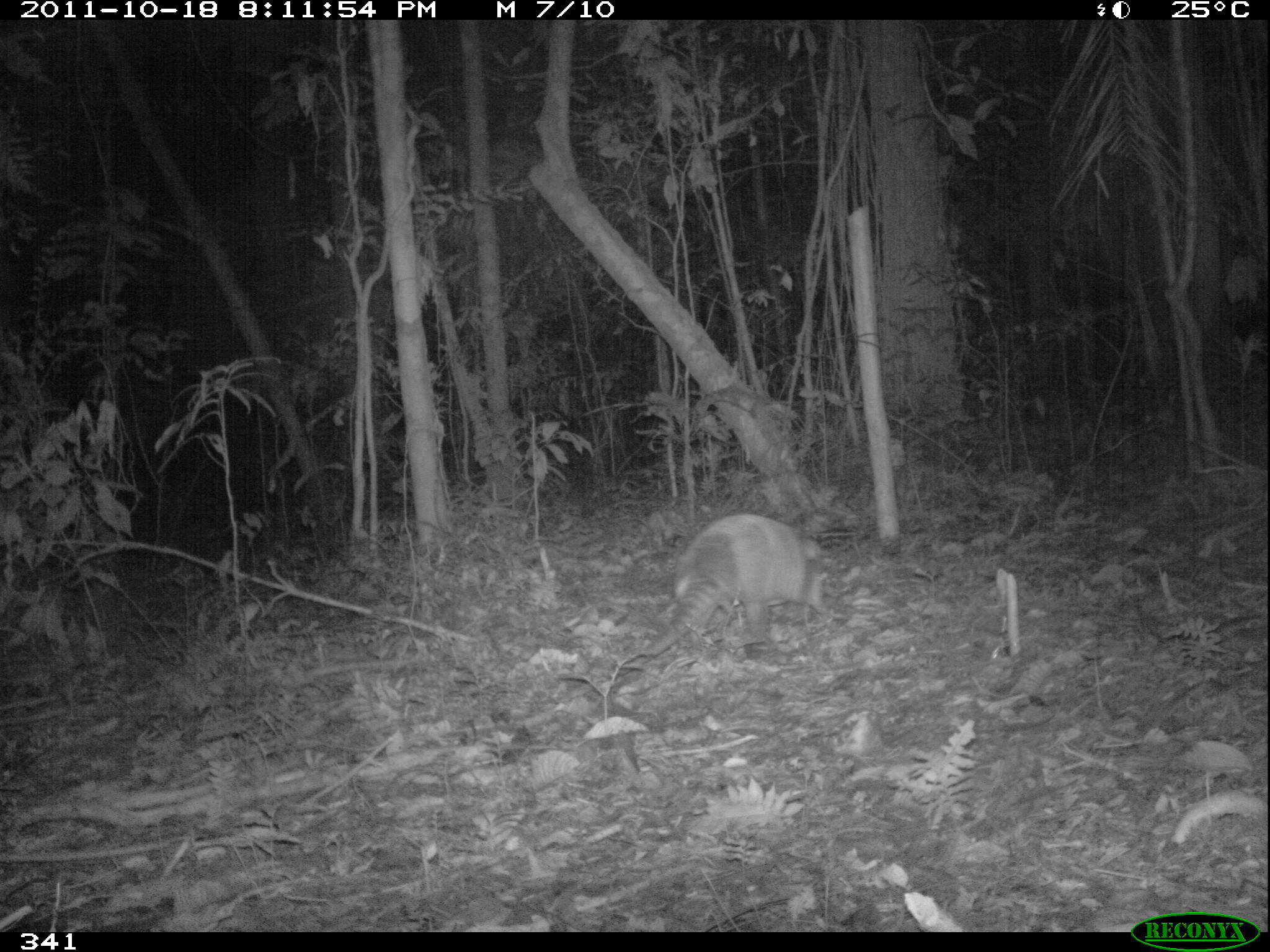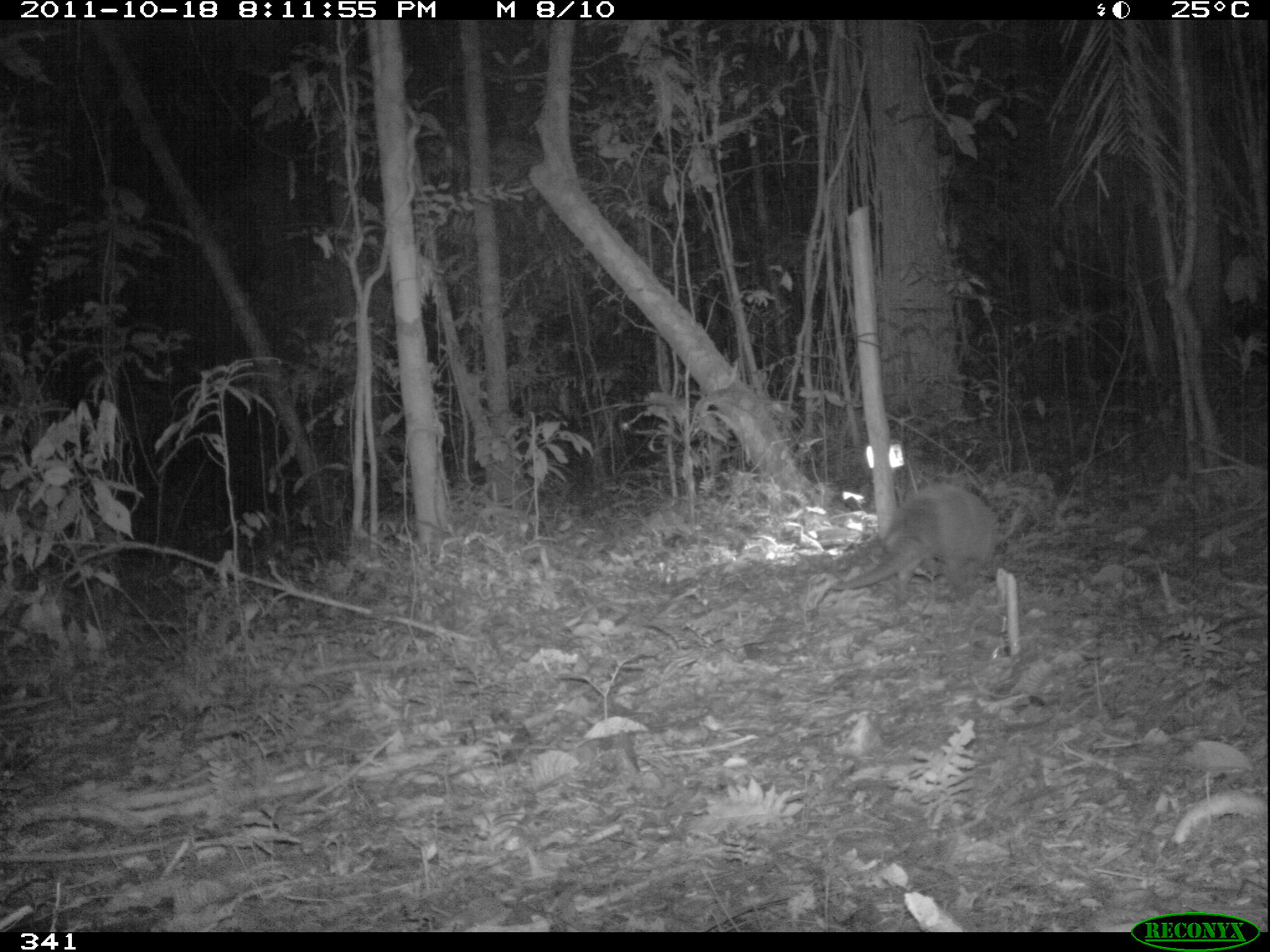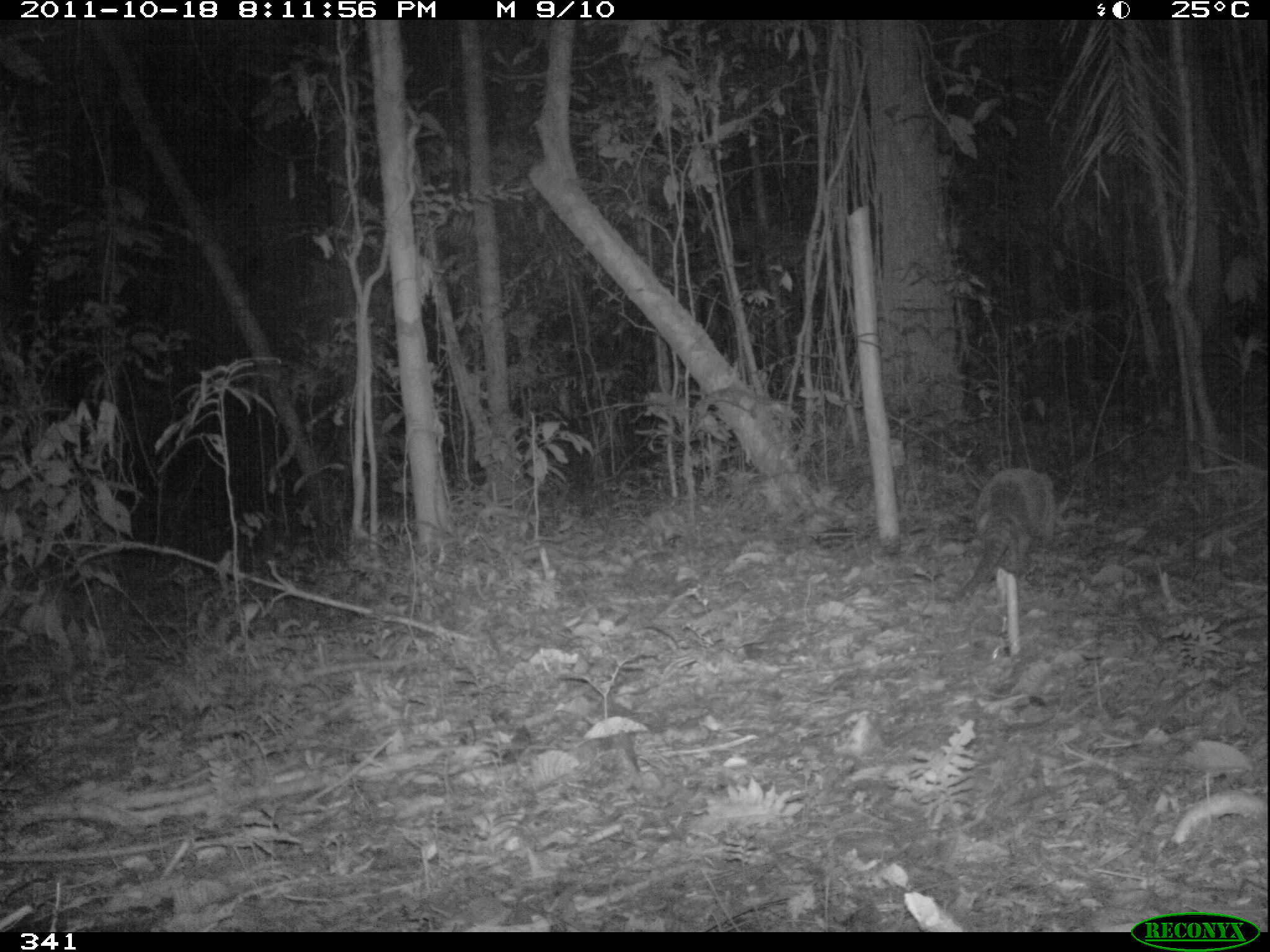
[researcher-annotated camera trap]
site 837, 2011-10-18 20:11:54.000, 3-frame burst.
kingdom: Animalia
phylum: Chordata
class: Mammalia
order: Cingulata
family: Dasypodidae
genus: Dasypus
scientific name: Dasypus novemcinctus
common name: nine-banded armadillo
Dasypus novemcinctus (nine-banded armadillo).